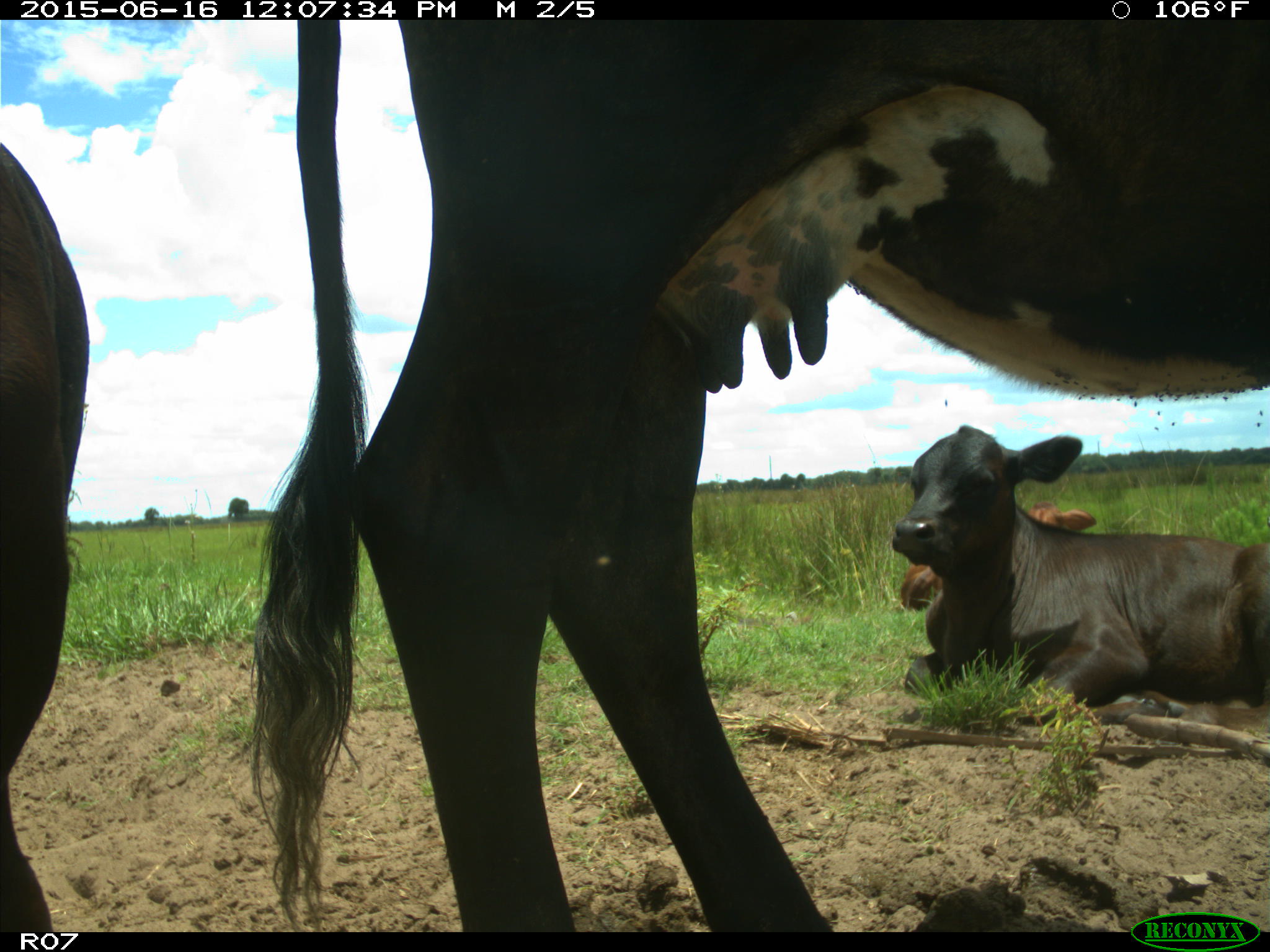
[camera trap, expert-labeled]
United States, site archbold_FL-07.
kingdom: Animalia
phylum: Chordata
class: Mammalia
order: Artiodactyla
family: Bovidae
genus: Bos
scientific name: Bos taurus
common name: domestic cow